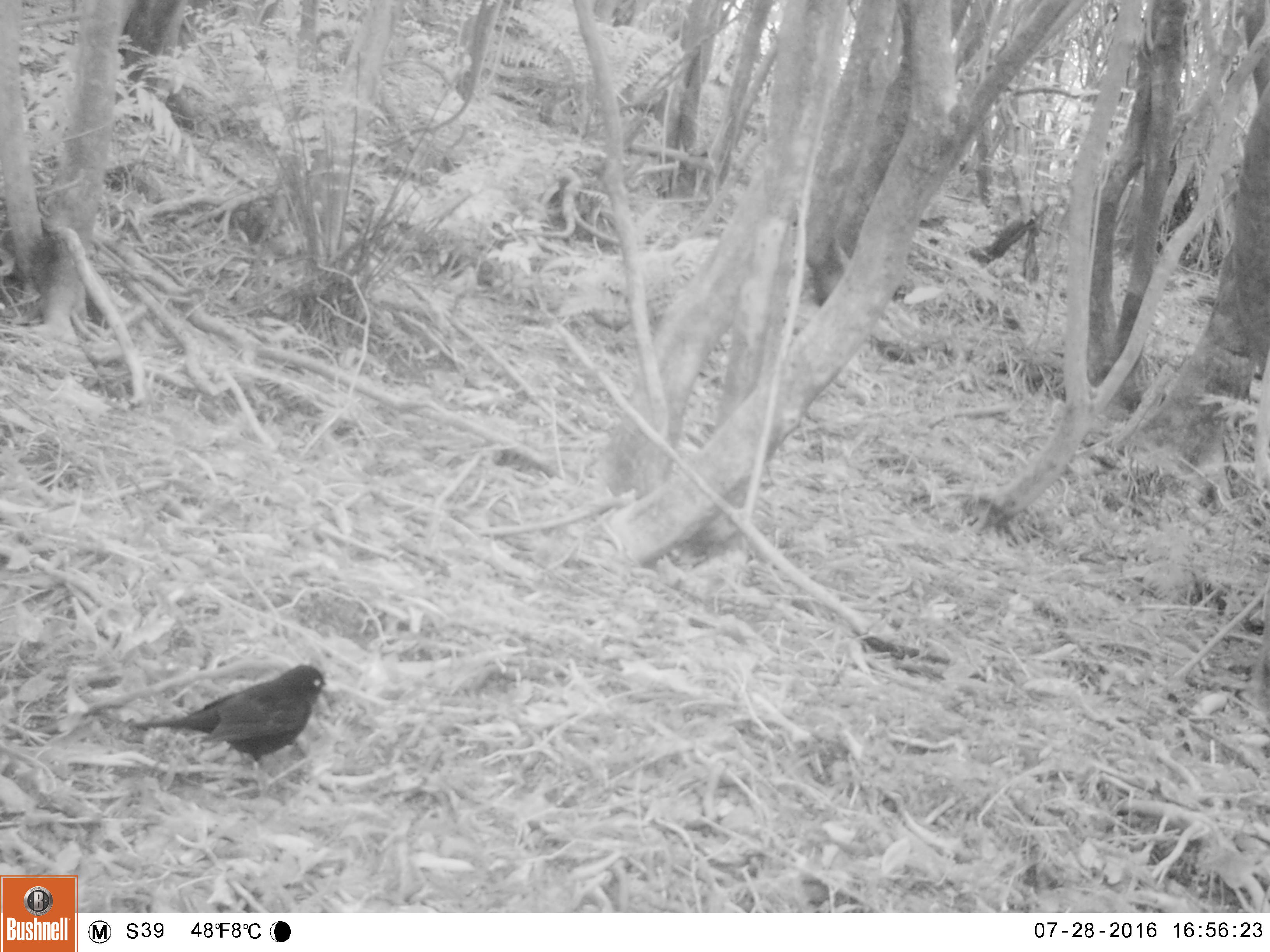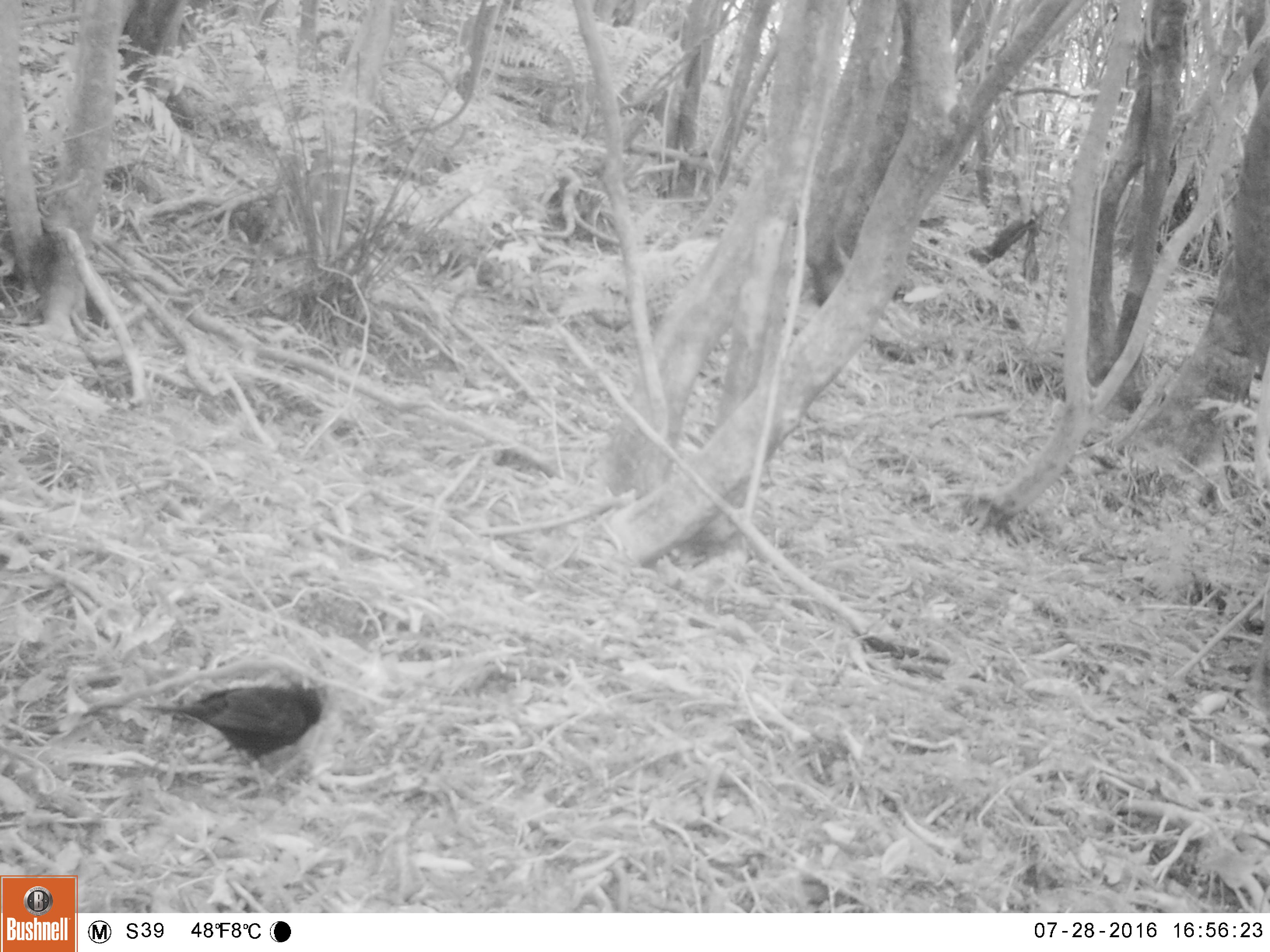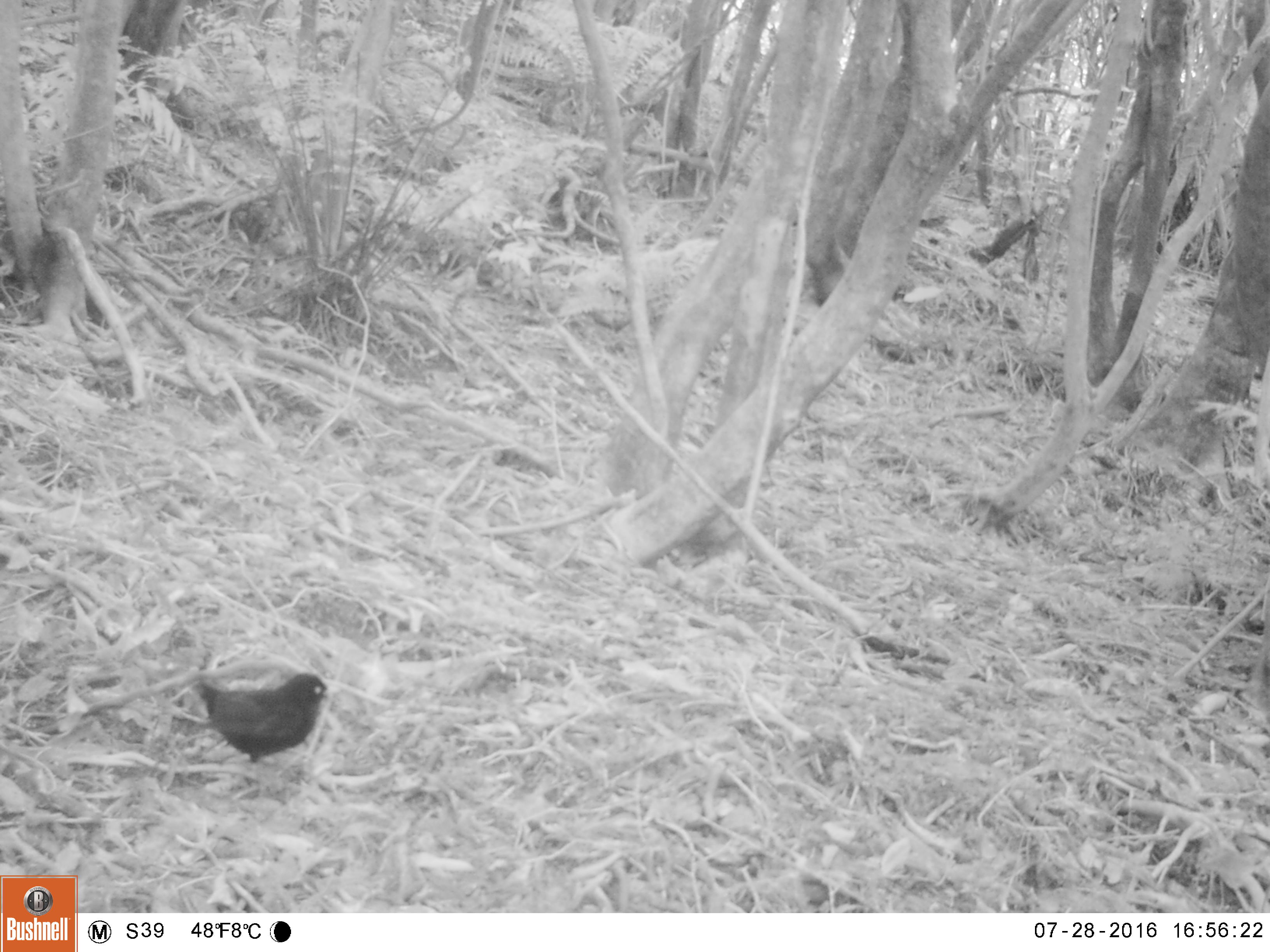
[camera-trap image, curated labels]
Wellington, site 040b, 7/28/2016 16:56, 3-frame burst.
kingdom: Animalia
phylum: Chordata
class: Aves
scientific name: Aves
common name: bird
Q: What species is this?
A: Bird (Aves).